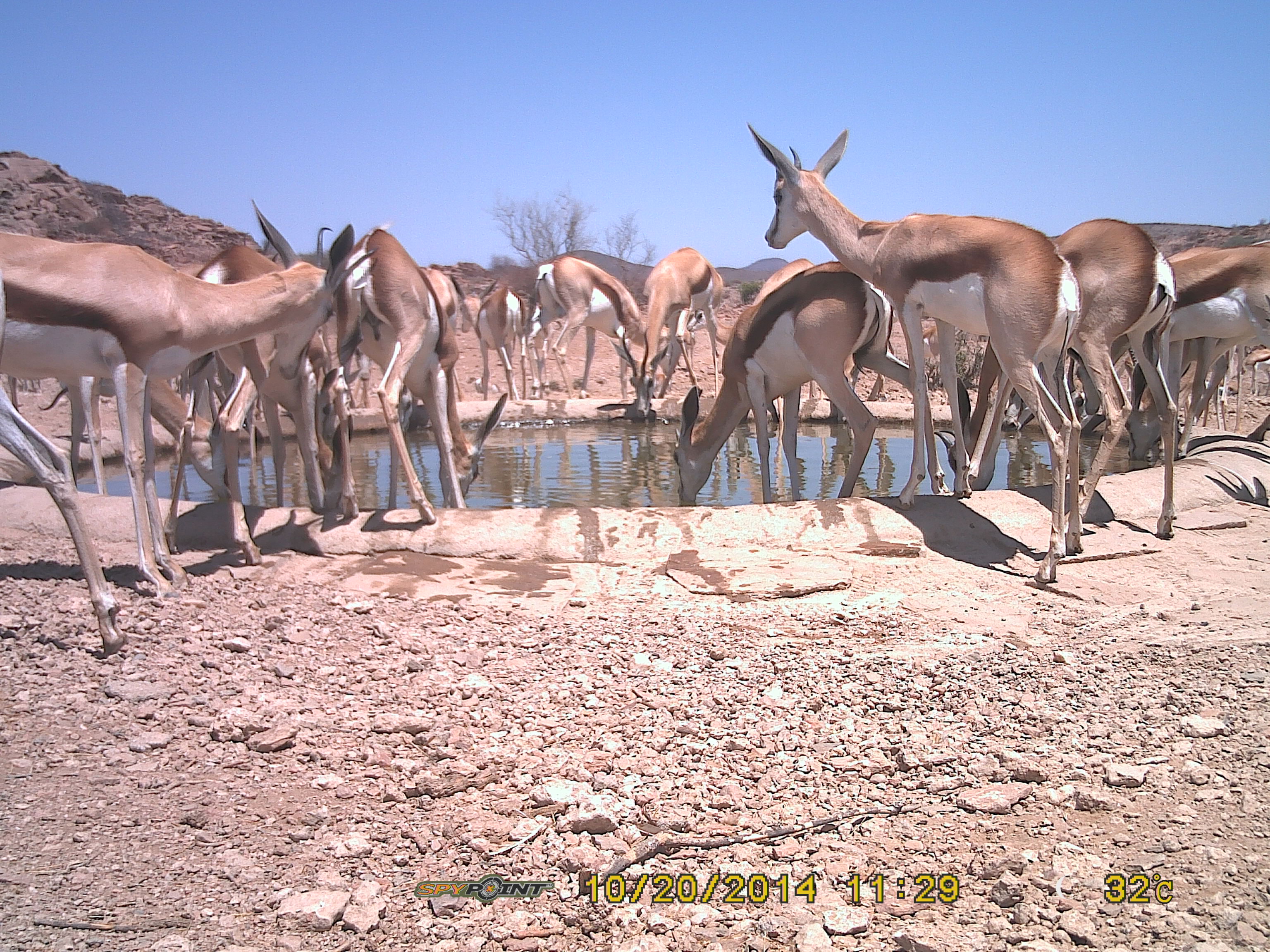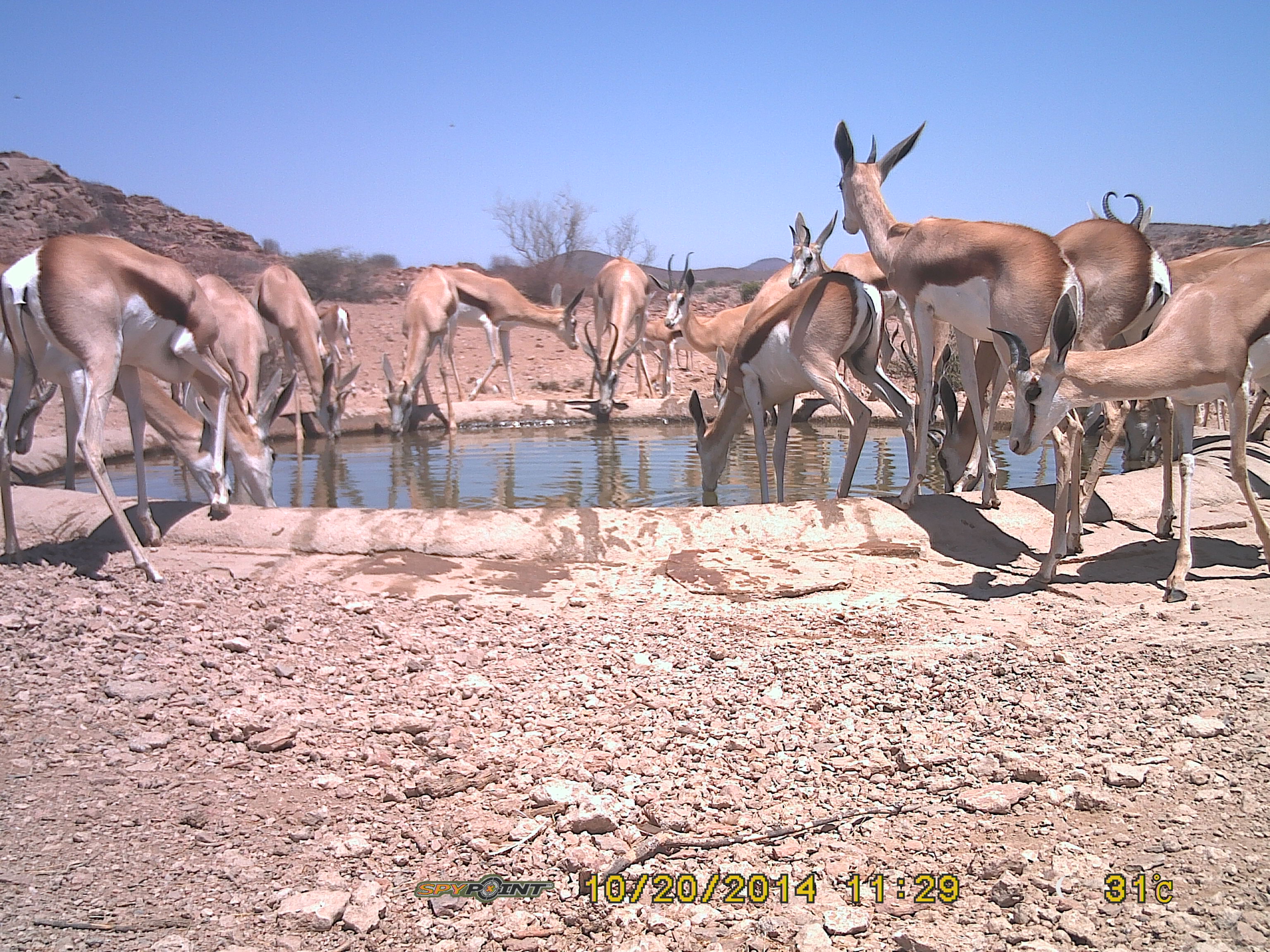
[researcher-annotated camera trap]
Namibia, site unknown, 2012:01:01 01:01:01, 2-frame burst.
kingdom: Animalia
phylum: Chordata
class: Mammalia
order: Artiodactyla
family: Bovidae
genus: Antidorcas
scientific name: Antidorcas marsupialis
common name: springbok